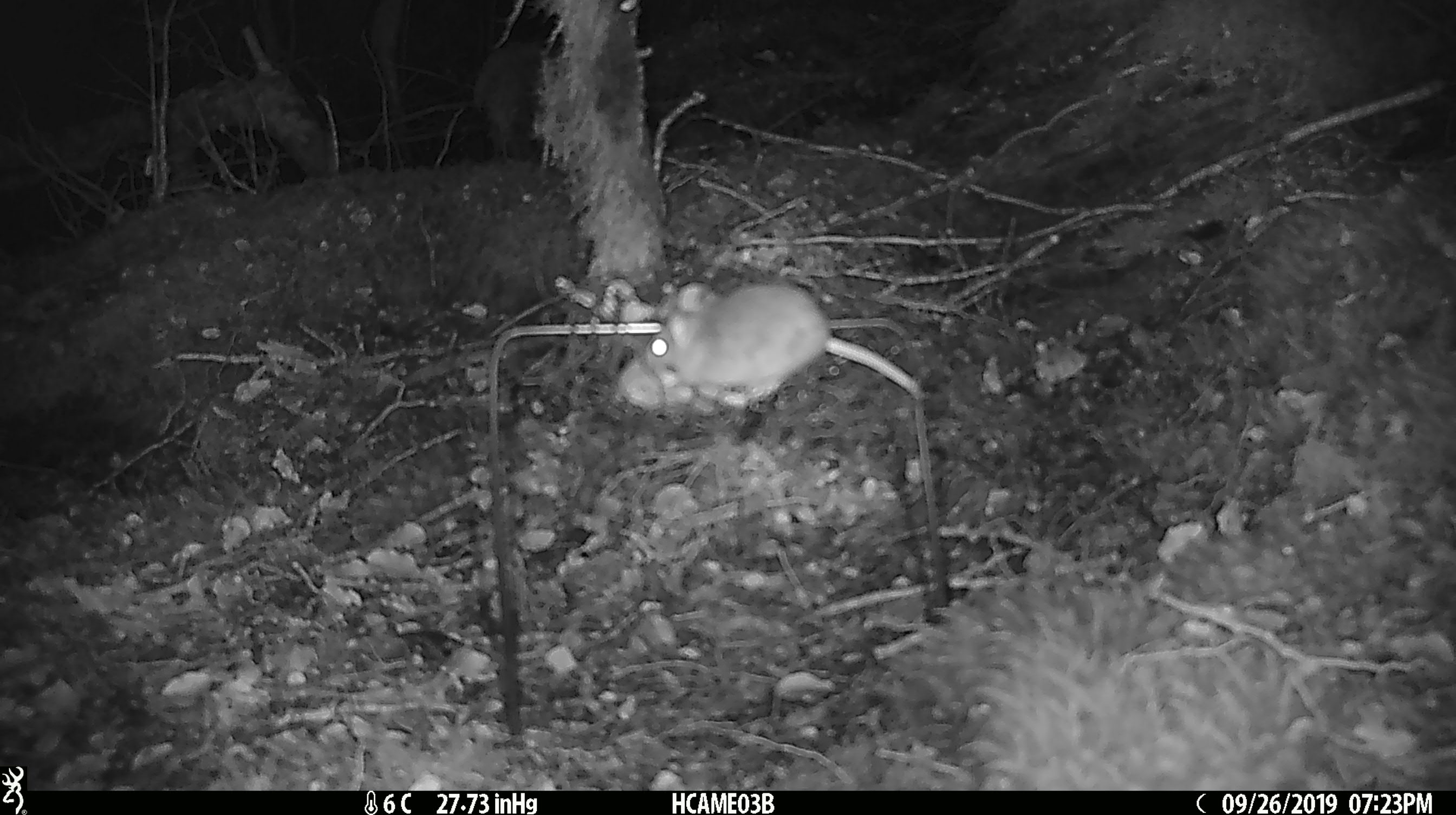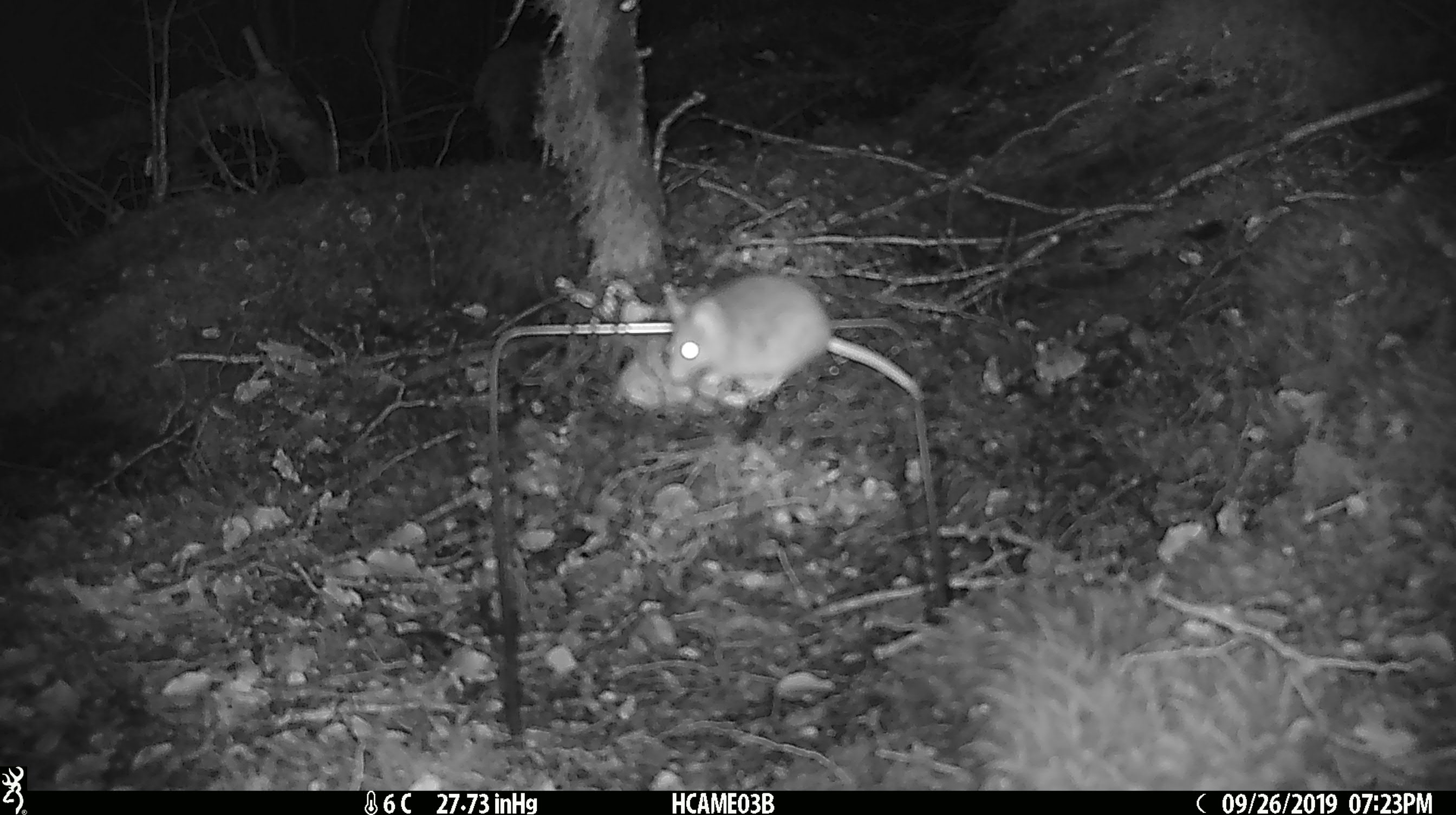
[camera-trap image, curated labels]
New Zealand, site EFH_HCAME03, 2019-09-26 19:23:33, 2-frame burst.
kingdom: Animalia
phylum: Chordata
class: Mammalia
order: Rodentia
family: Muridae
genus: Mus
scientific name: Mus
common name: mouse